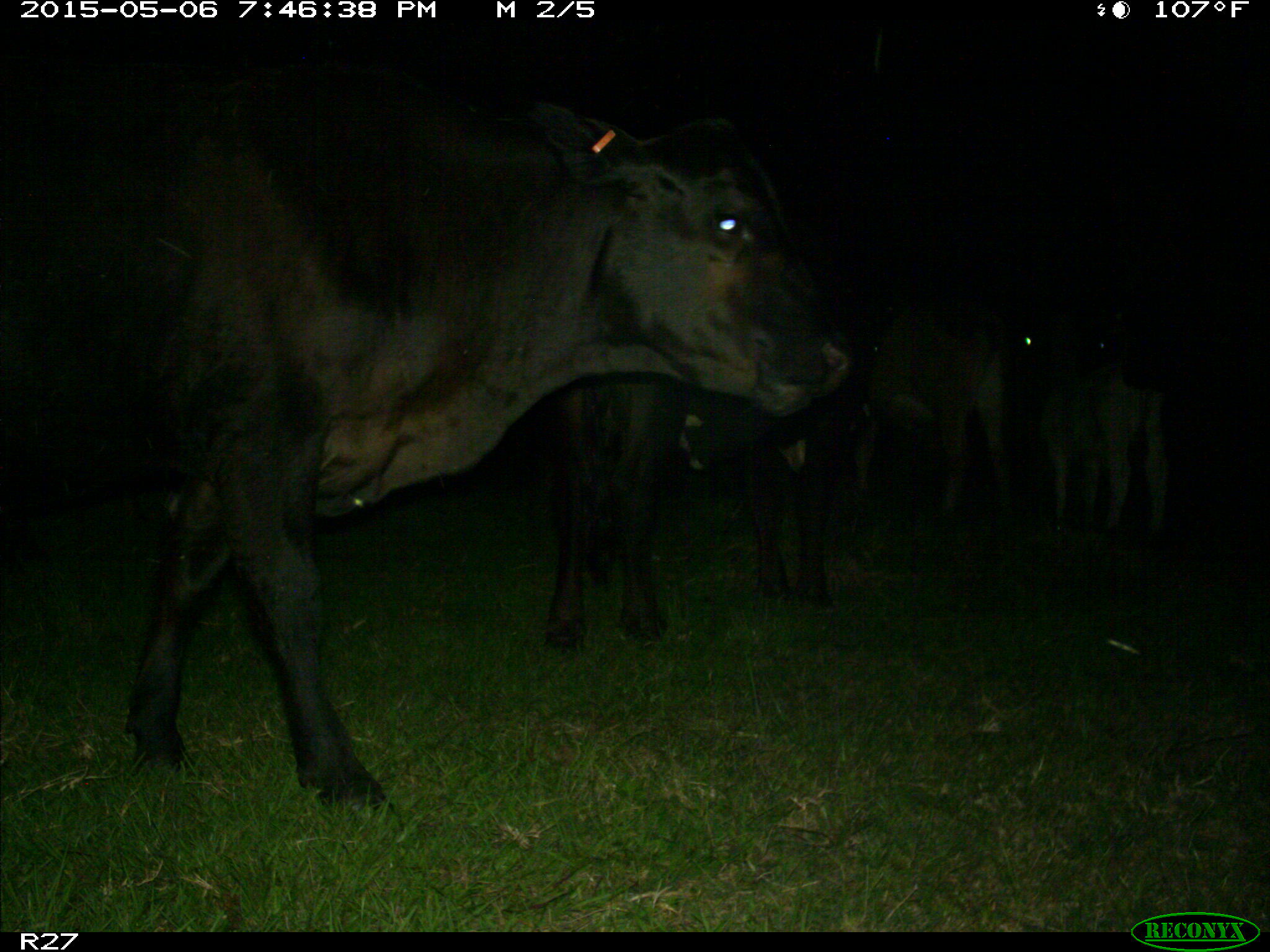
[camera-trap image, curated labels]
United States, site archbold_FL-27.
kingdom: Animalia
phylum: Chordata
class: Mammalia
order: Artiodactyla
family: Bovidae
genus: Bos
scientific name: Bos taurus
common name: domestic cow